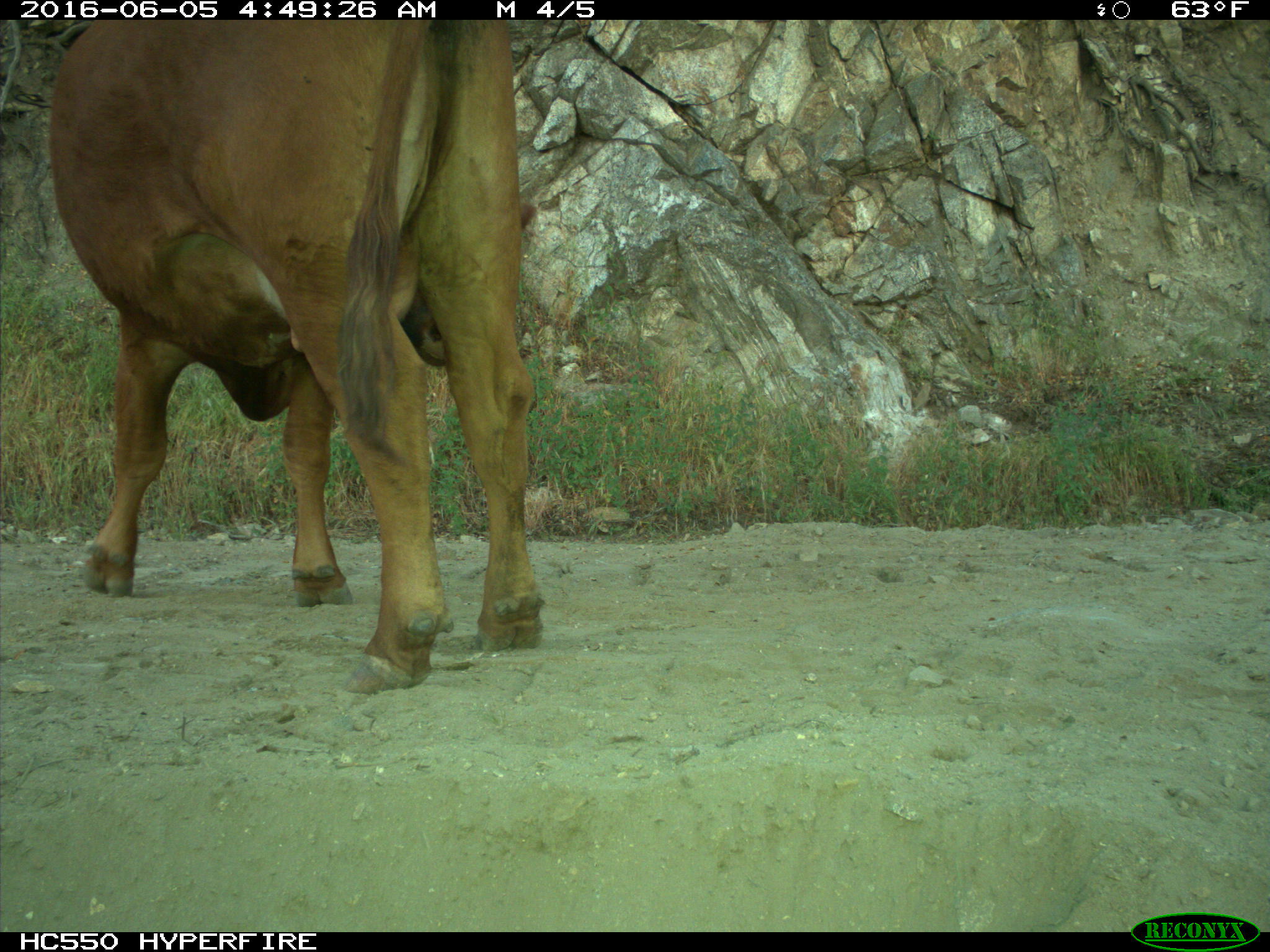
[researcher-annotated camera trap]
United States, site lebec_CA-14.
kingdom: Animalia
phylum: Chordata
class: Mammalia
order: Artiodactyla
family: Bovidae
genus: Bos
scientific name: Bos taurus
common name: domestic cow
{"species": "Bos taurus (domestic cow)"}